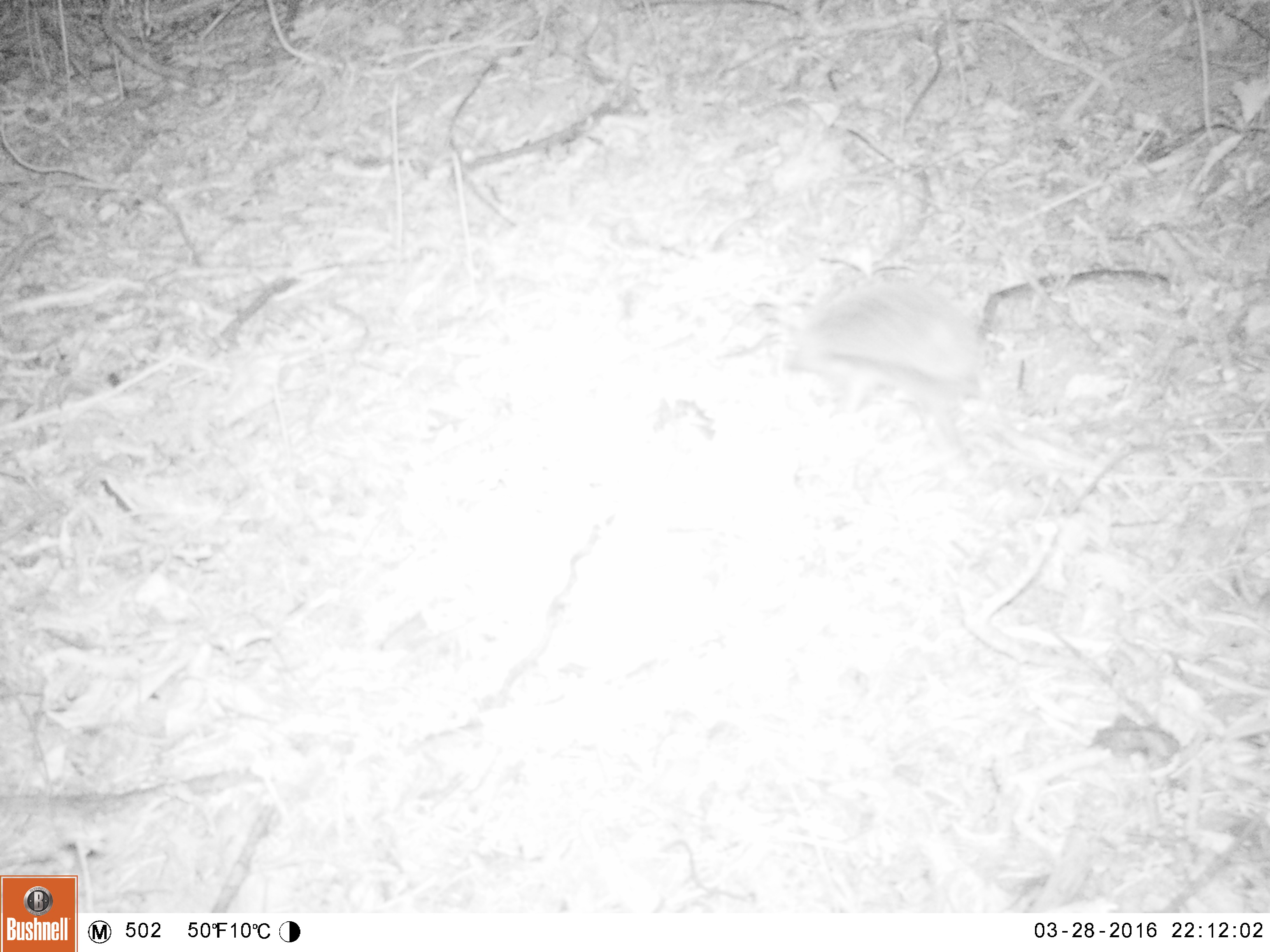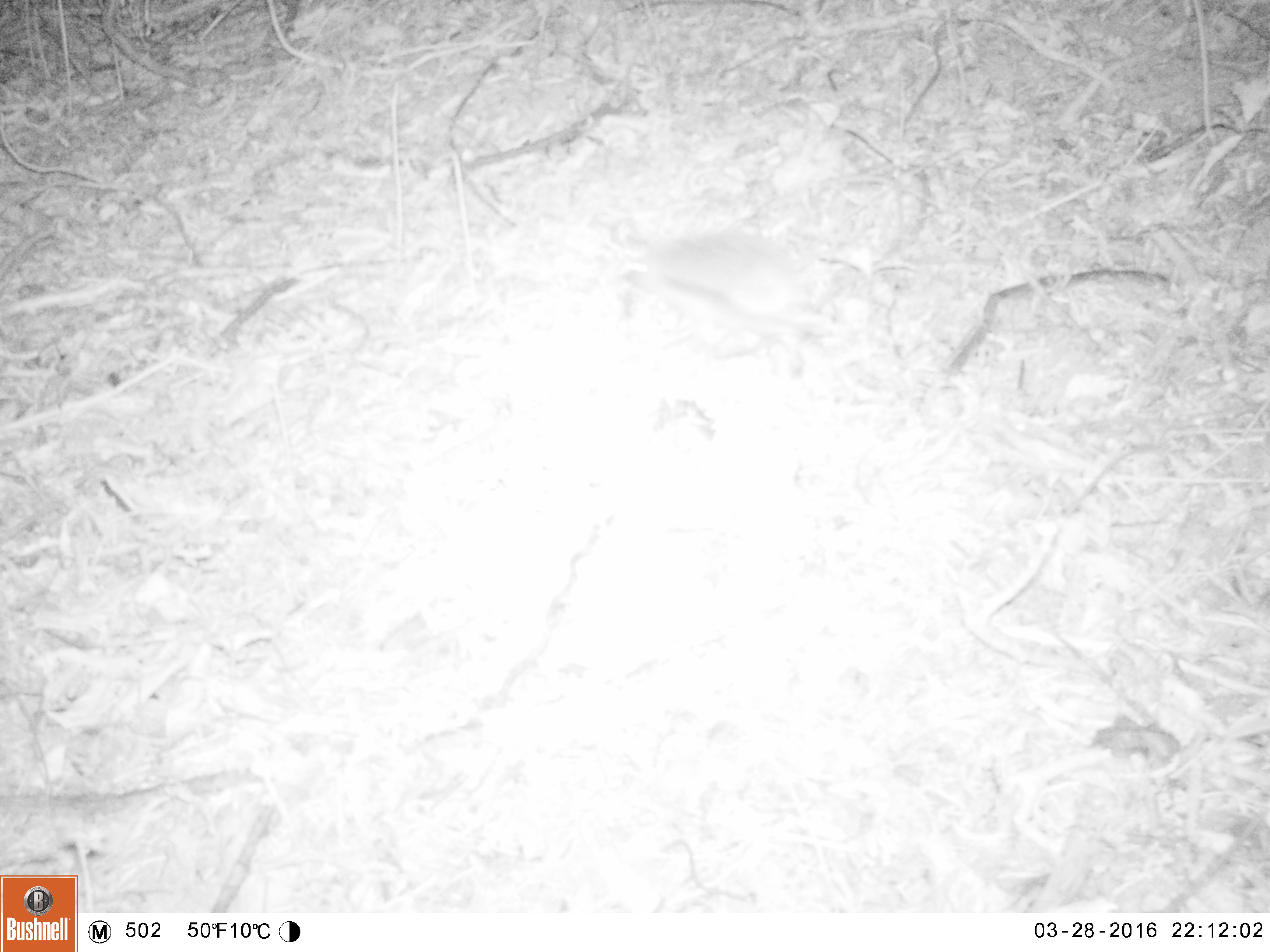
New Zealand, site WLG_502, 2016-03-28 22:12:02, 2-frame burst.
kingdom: Animalia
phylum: Chordata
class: Mammalia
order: Eulipotyphla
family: Erinaceidae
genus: Erinaceus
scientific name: Erinaceus europaeus europaeus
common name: european hedgehog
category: hedgehog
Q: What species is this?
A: Hedgehog (european hedgehog) (Erinaceus europaeus europaeus).